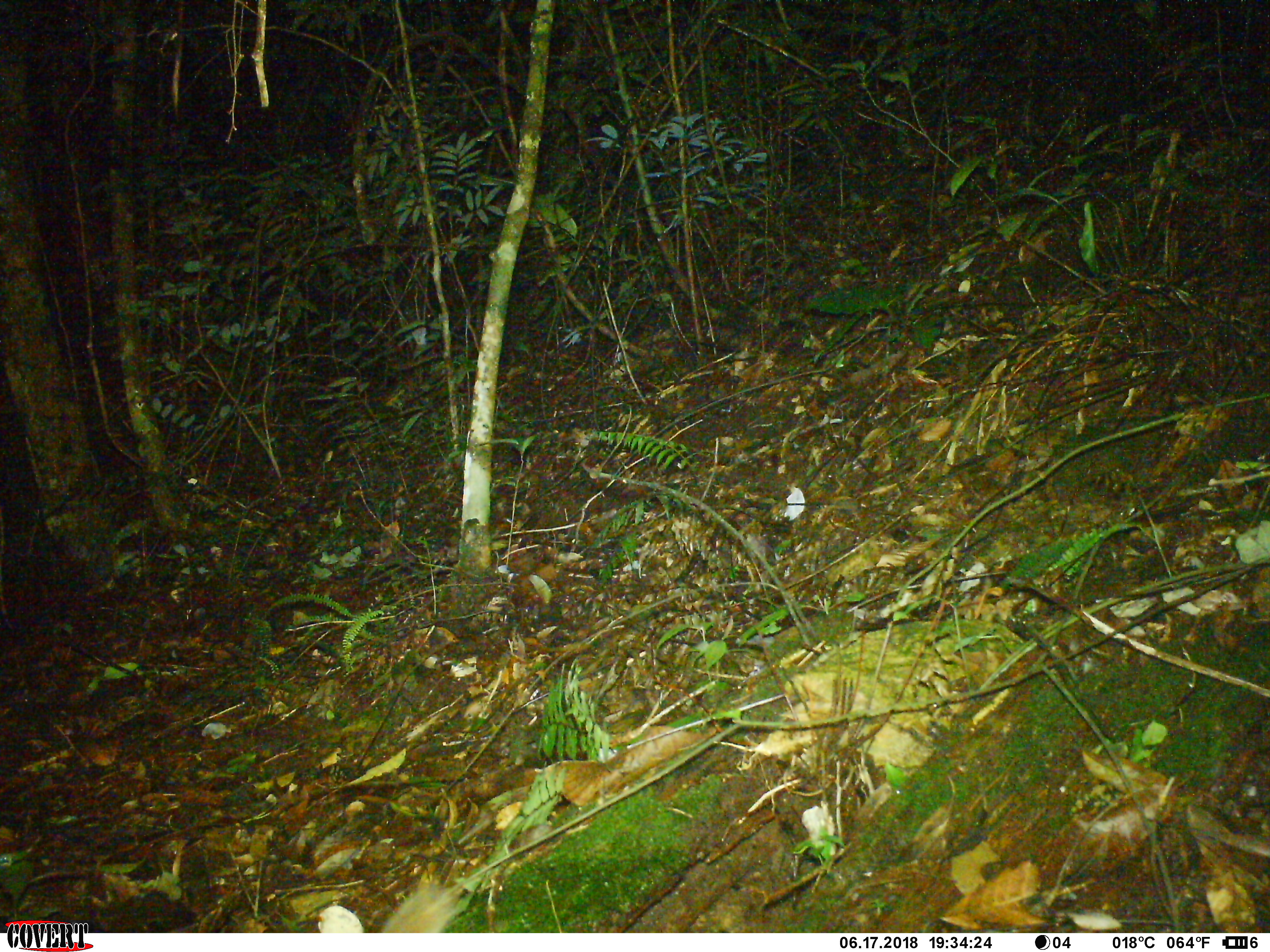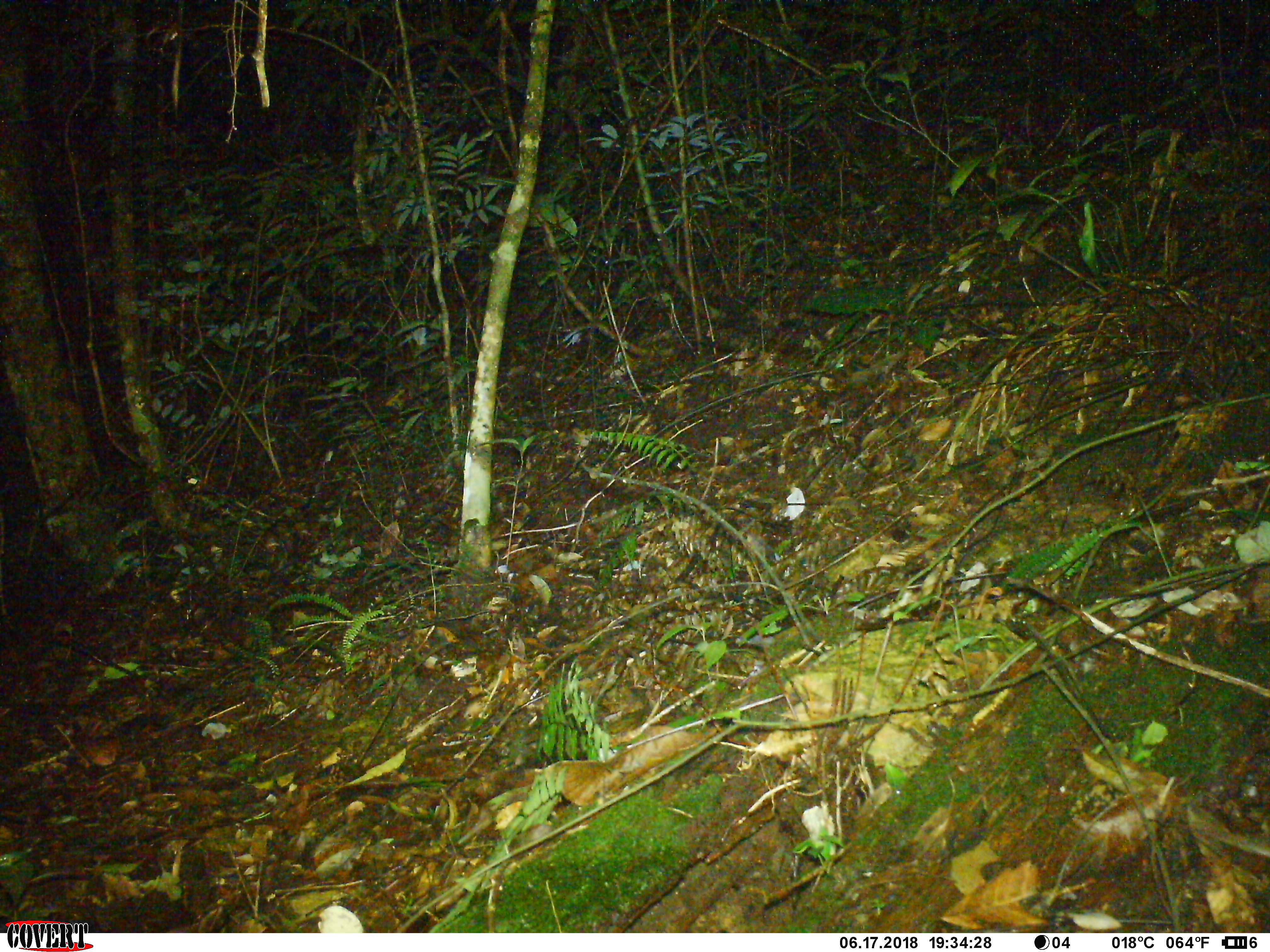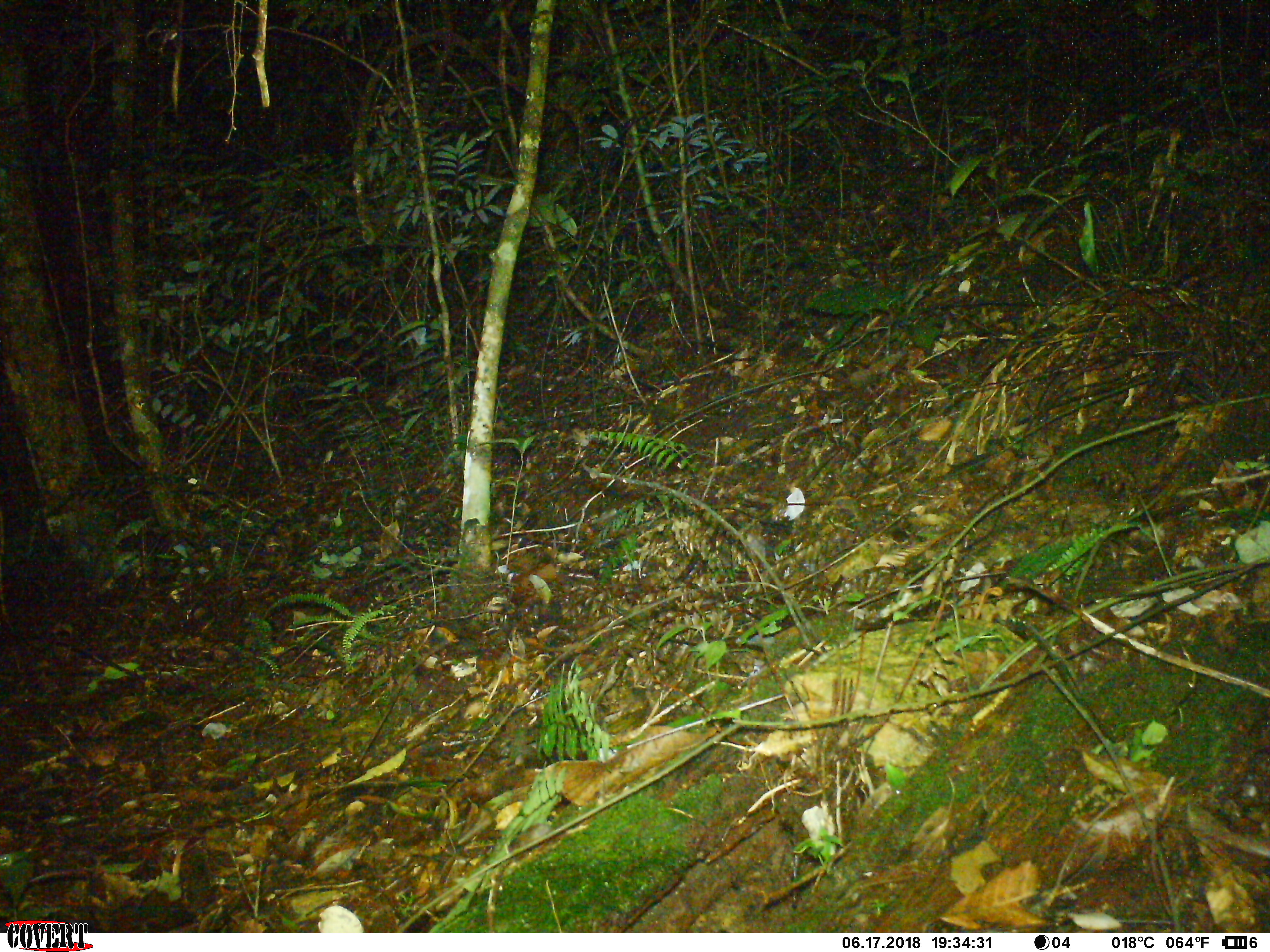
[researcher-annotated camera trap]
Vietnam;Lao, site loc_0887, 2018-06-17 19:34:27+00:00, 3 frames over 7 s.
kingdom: Animalia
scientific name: Animalia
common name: animal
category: unidentified animal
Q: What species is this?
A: Unidentified animal (animal) (Animalia).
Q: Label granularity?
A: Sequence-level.